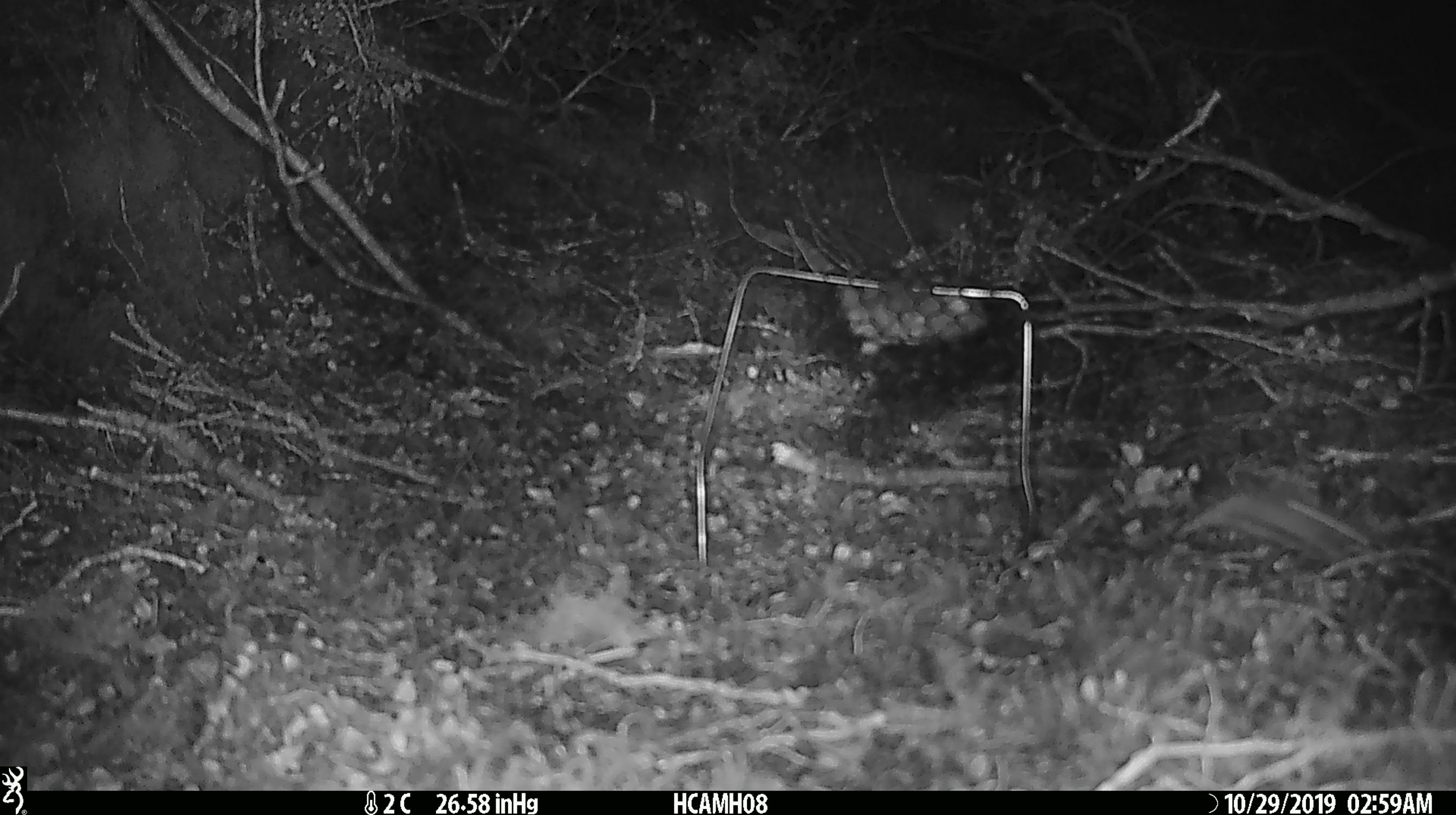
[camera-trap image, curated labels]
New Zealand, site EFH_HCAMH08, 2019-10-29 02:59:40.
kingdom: Animalia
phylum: Chordata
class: Mammalia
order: Rodentia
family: Muridae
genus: Mus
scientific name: Mus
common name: mouse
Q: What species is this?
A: Mouse (Mus).